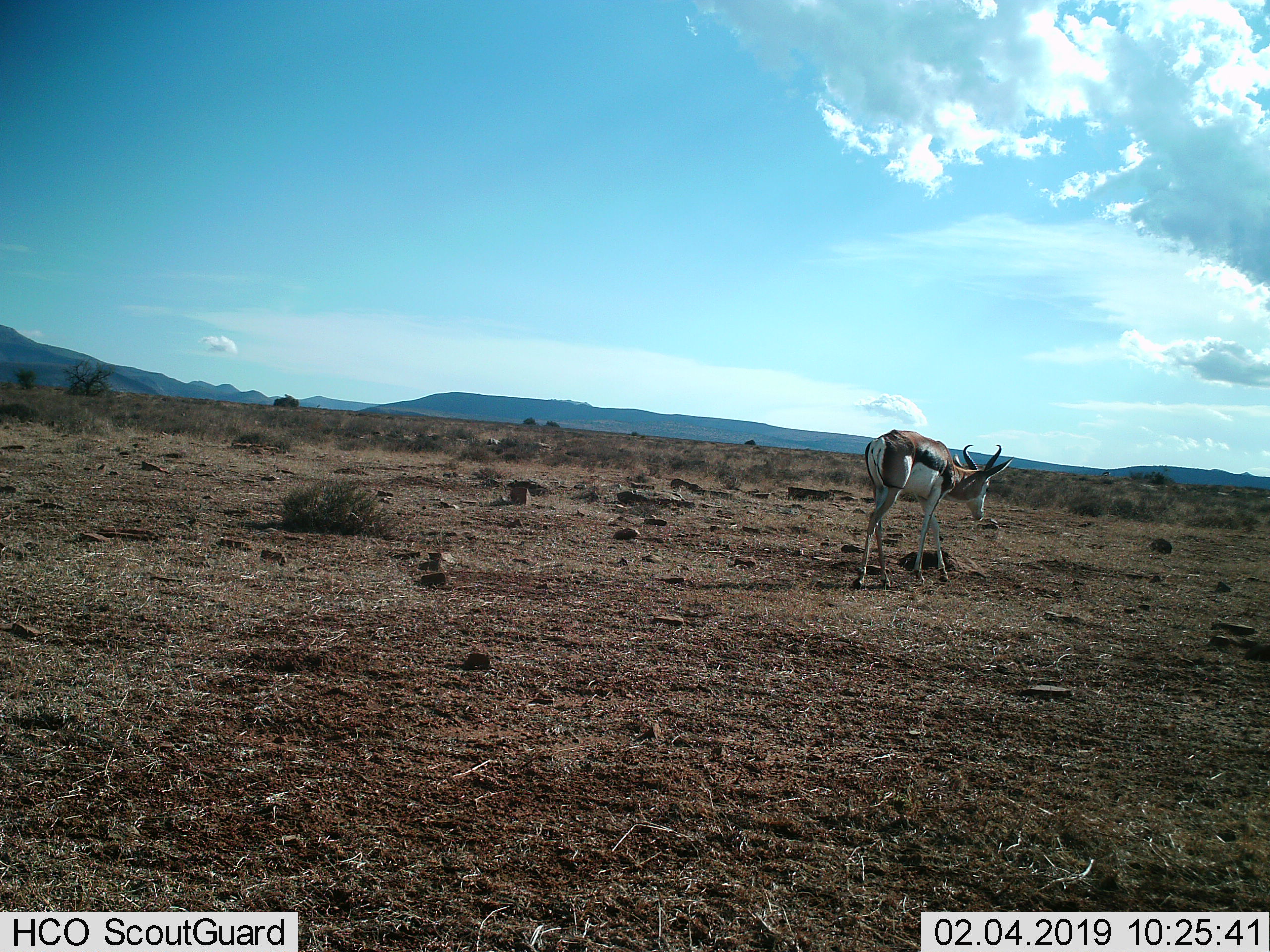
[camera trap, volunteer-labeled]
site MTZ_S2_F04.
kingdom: Animalia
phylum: Chordata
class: Mammalia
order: Artiodactyla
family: Bovidae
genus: Antidorcas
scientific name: Antidorcas marsupialis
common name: springbok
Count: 1.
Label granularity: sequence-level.